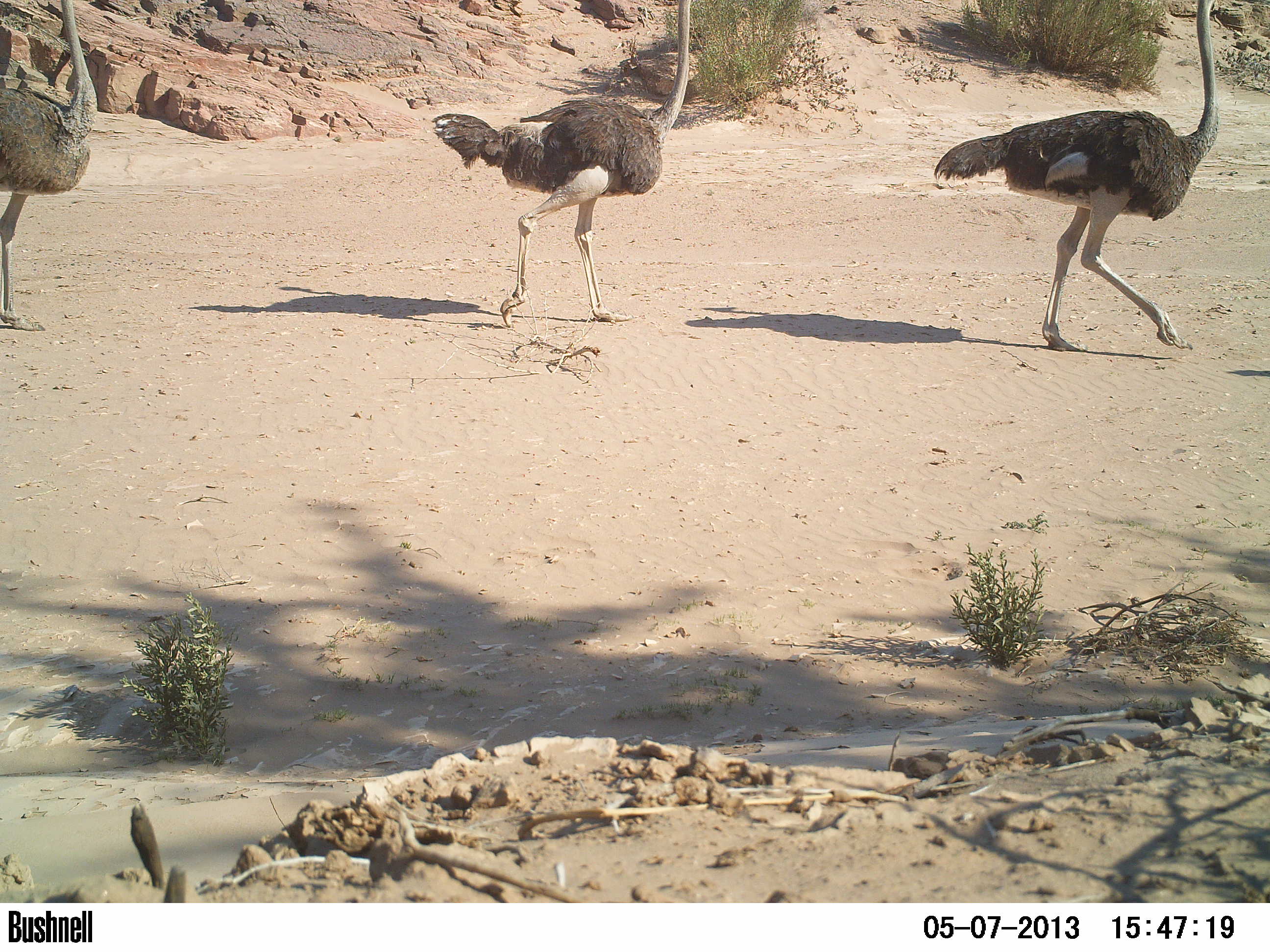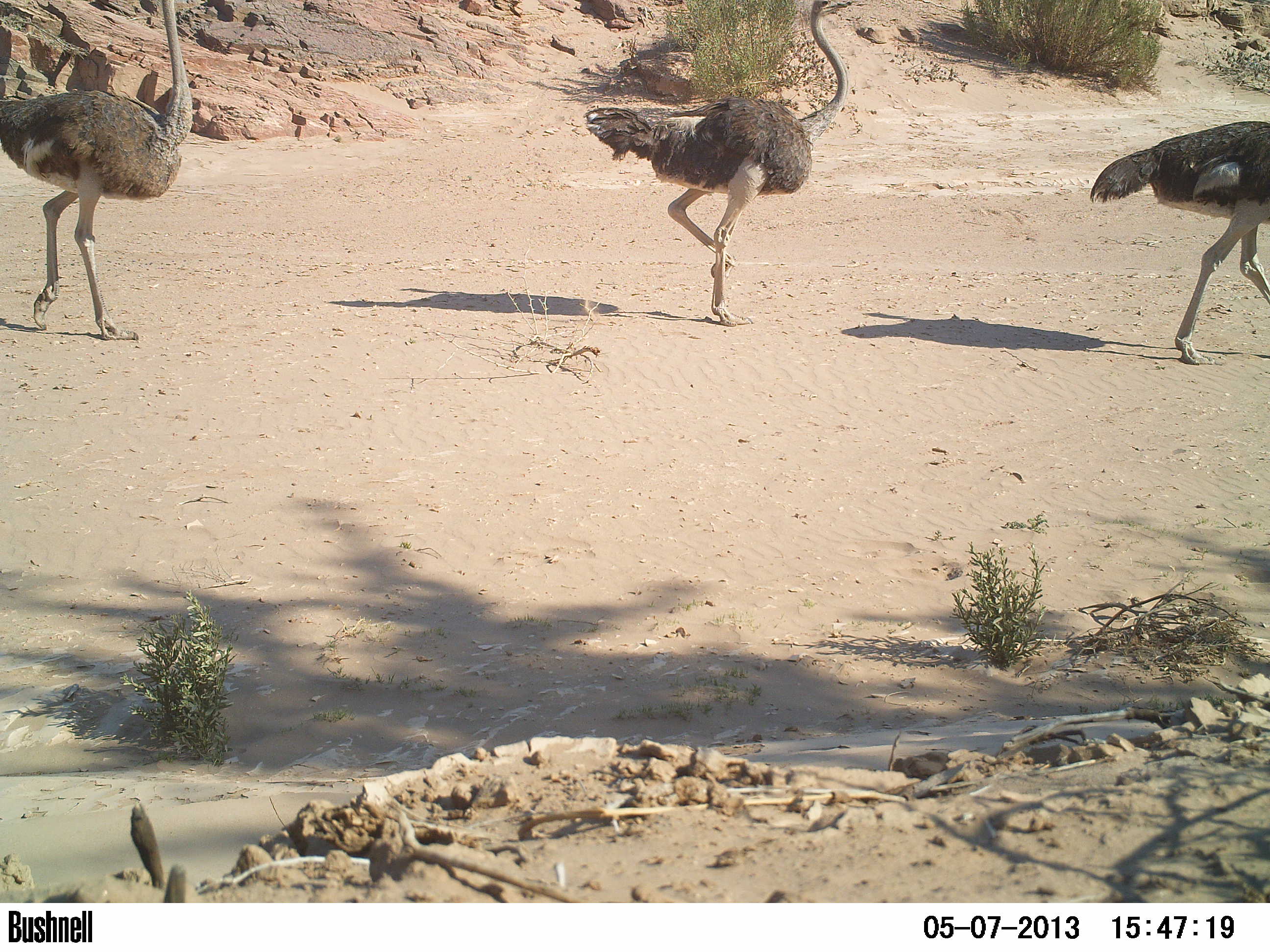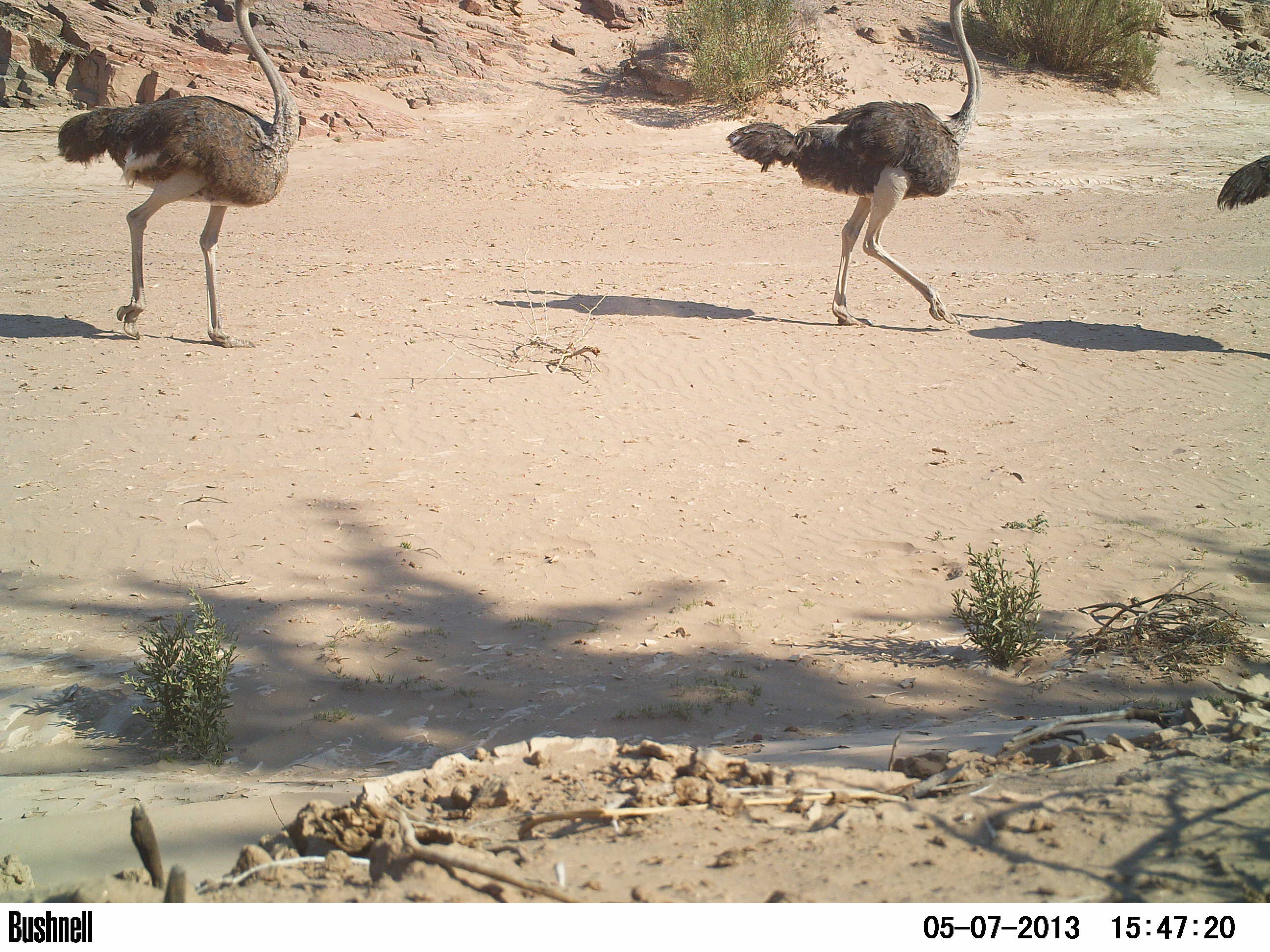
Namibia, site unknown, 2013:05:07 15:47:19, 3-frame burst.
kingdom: Animalia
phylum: Chordata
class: Aves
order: Struthioniformes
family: Struthionidae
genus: Struthio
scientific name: Struthio camelus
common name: common ostrich